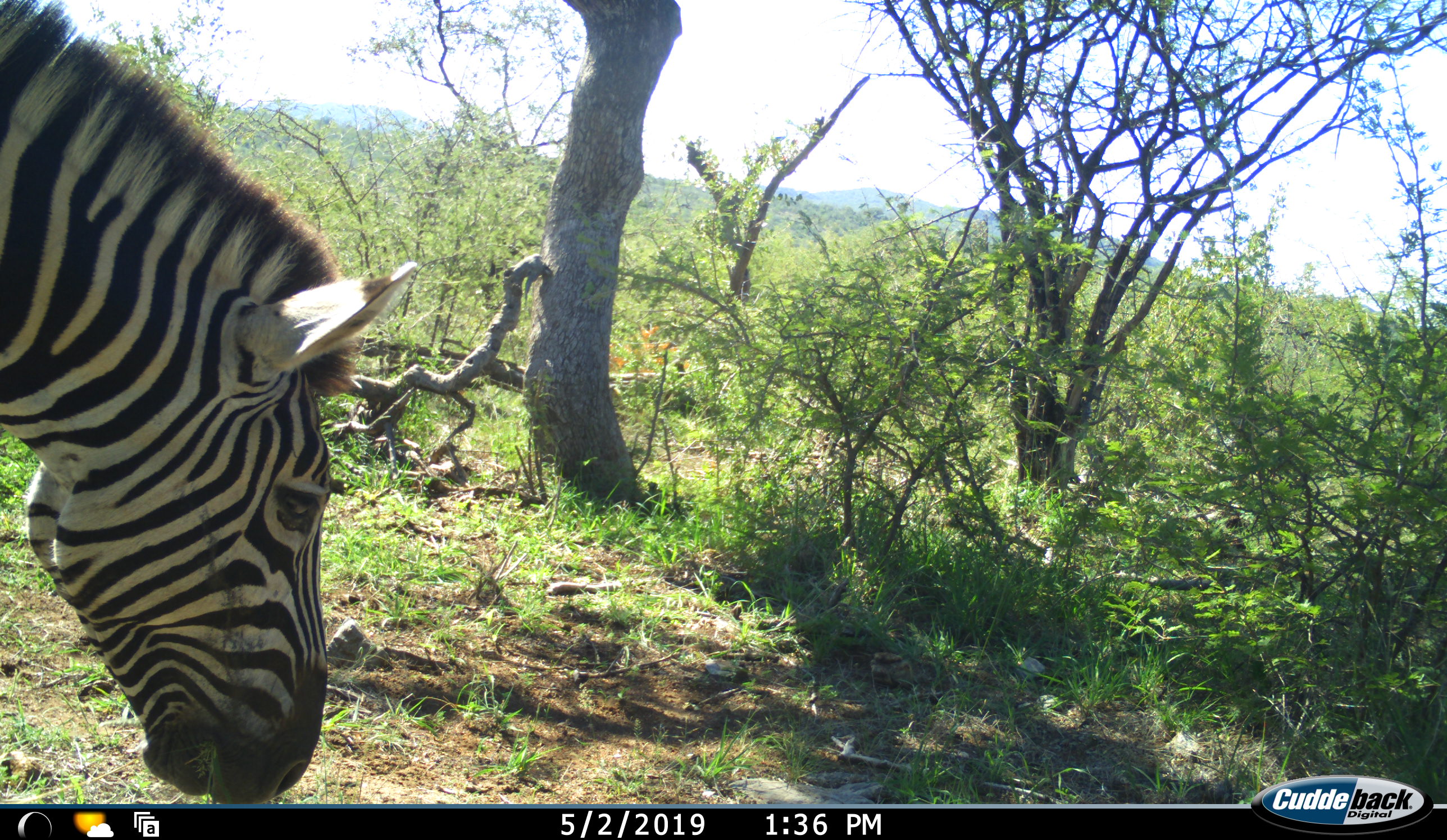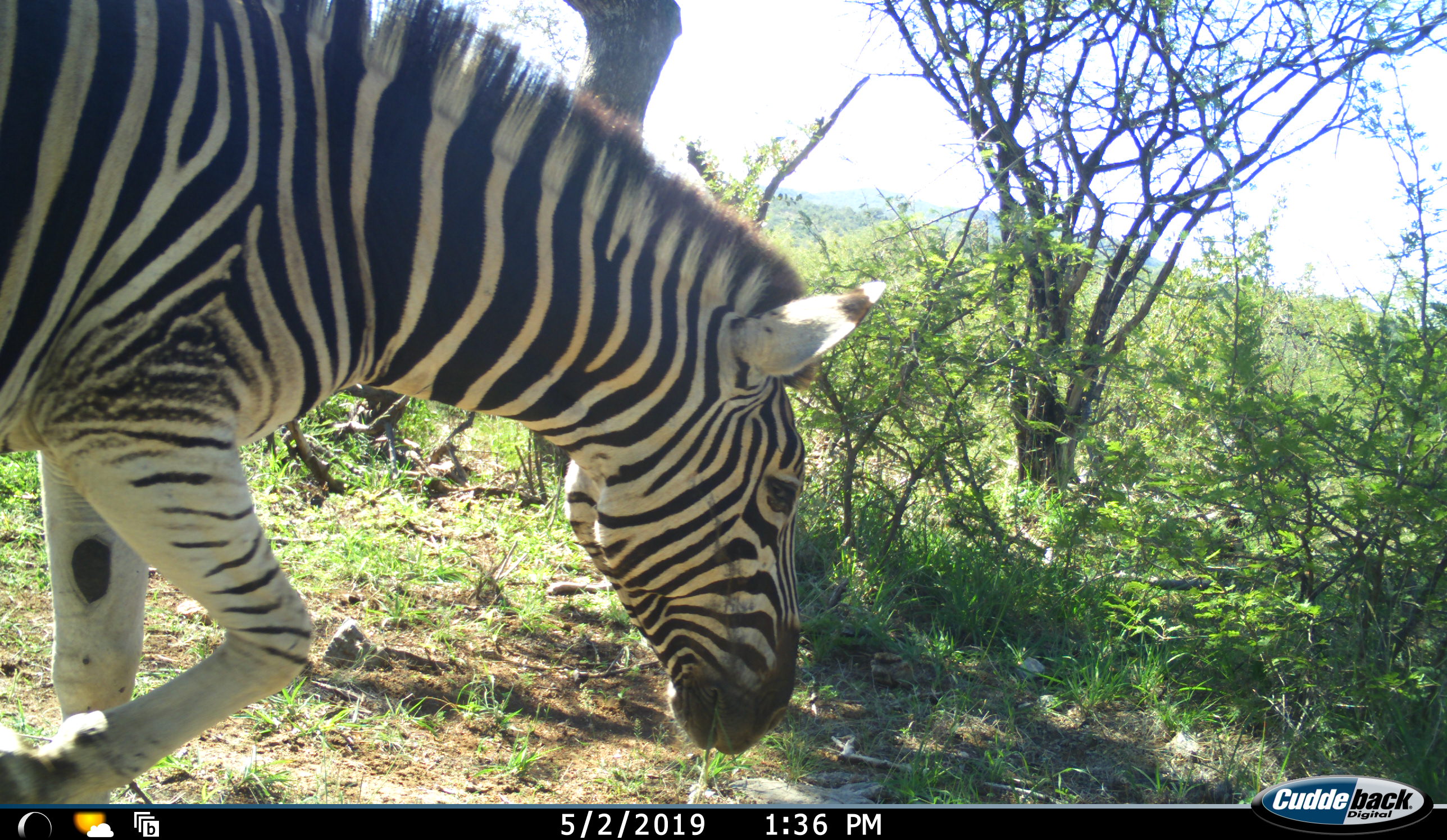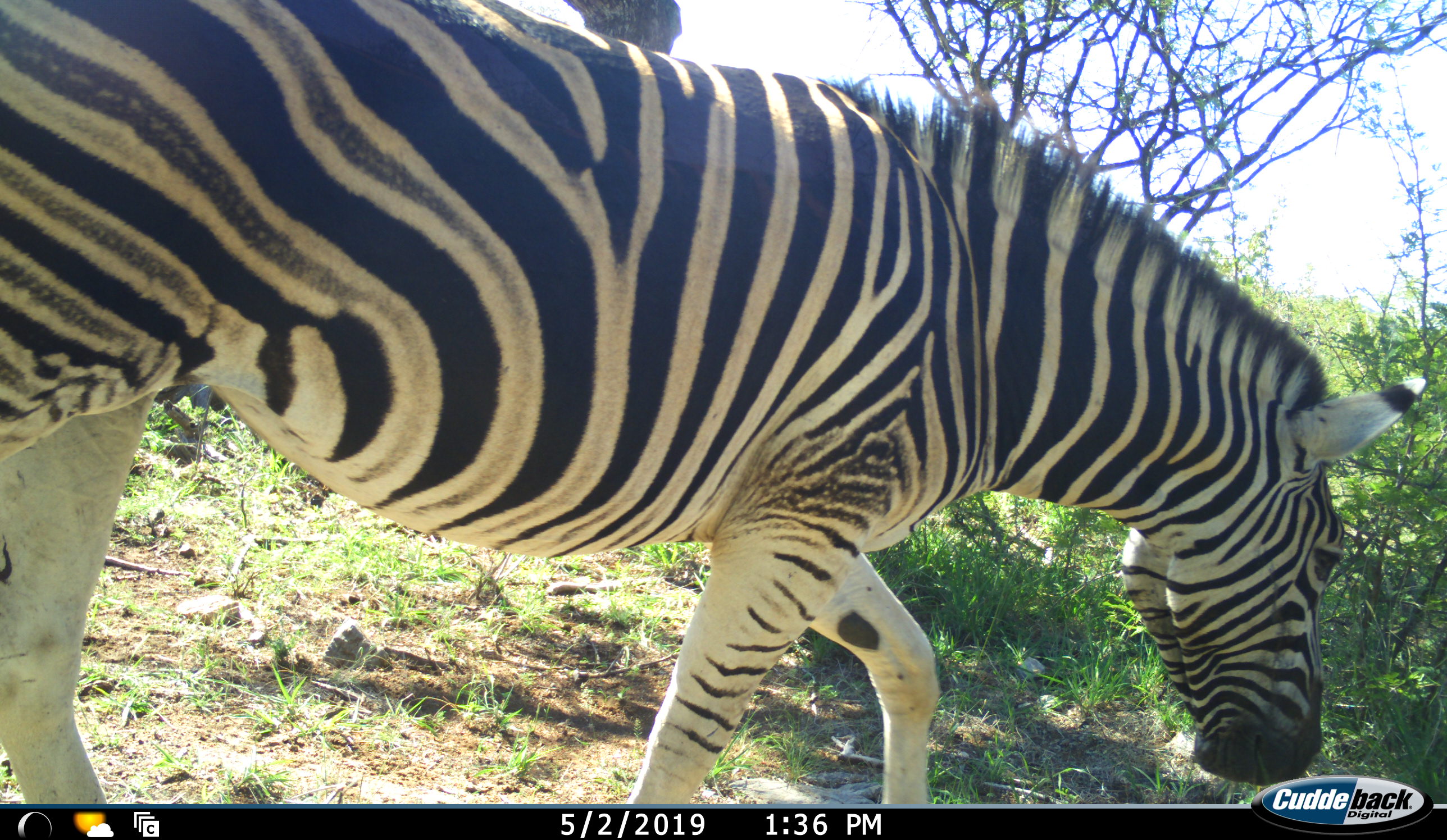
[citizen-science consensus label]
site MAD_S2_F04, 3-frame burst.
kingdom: Animalia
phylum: Chordata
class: Mammalia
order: Perissodactyla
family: Equidae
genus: Equus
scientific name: Equus quagga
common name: plains zebra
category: zebraplains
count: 1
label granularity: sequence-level